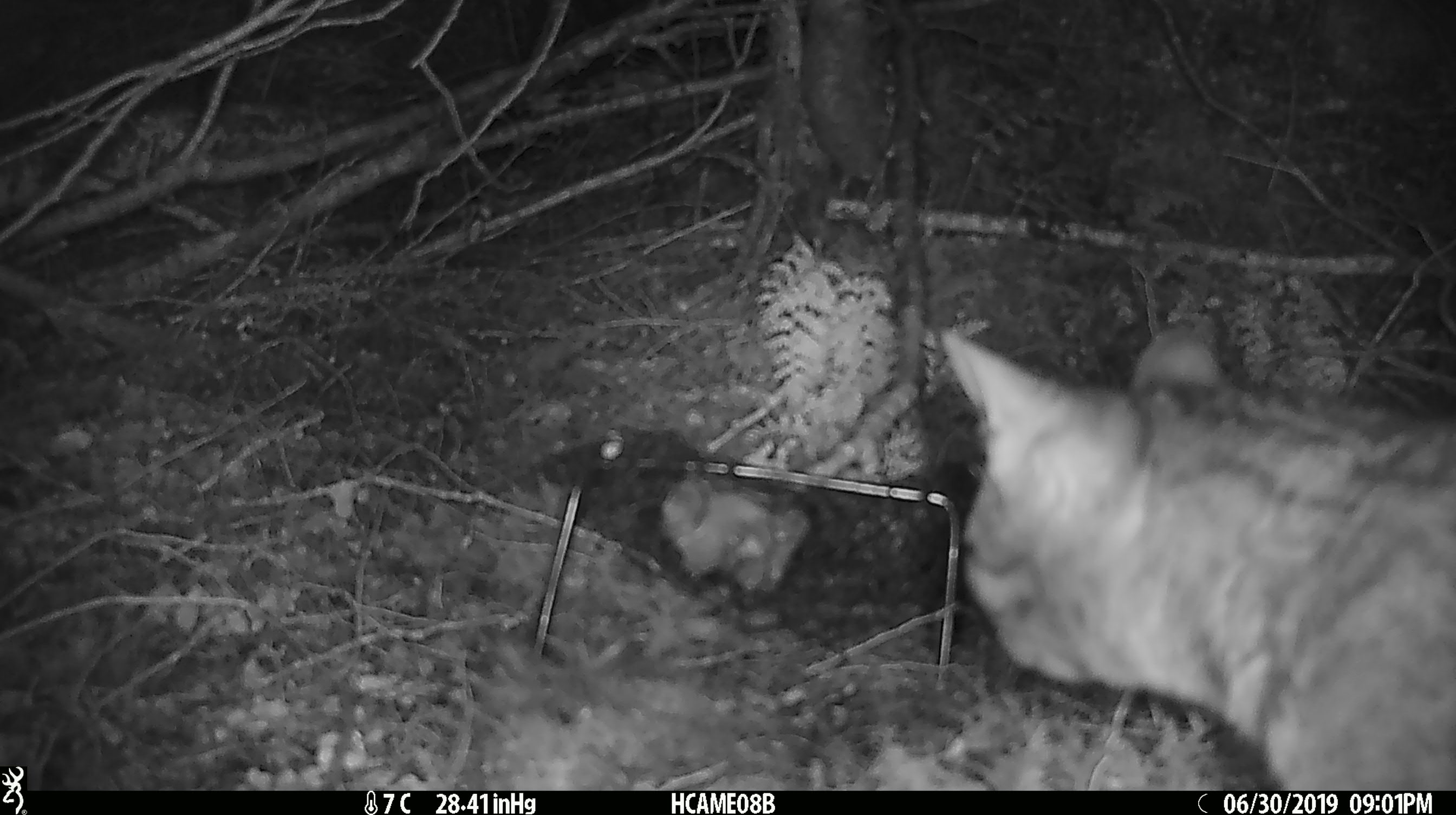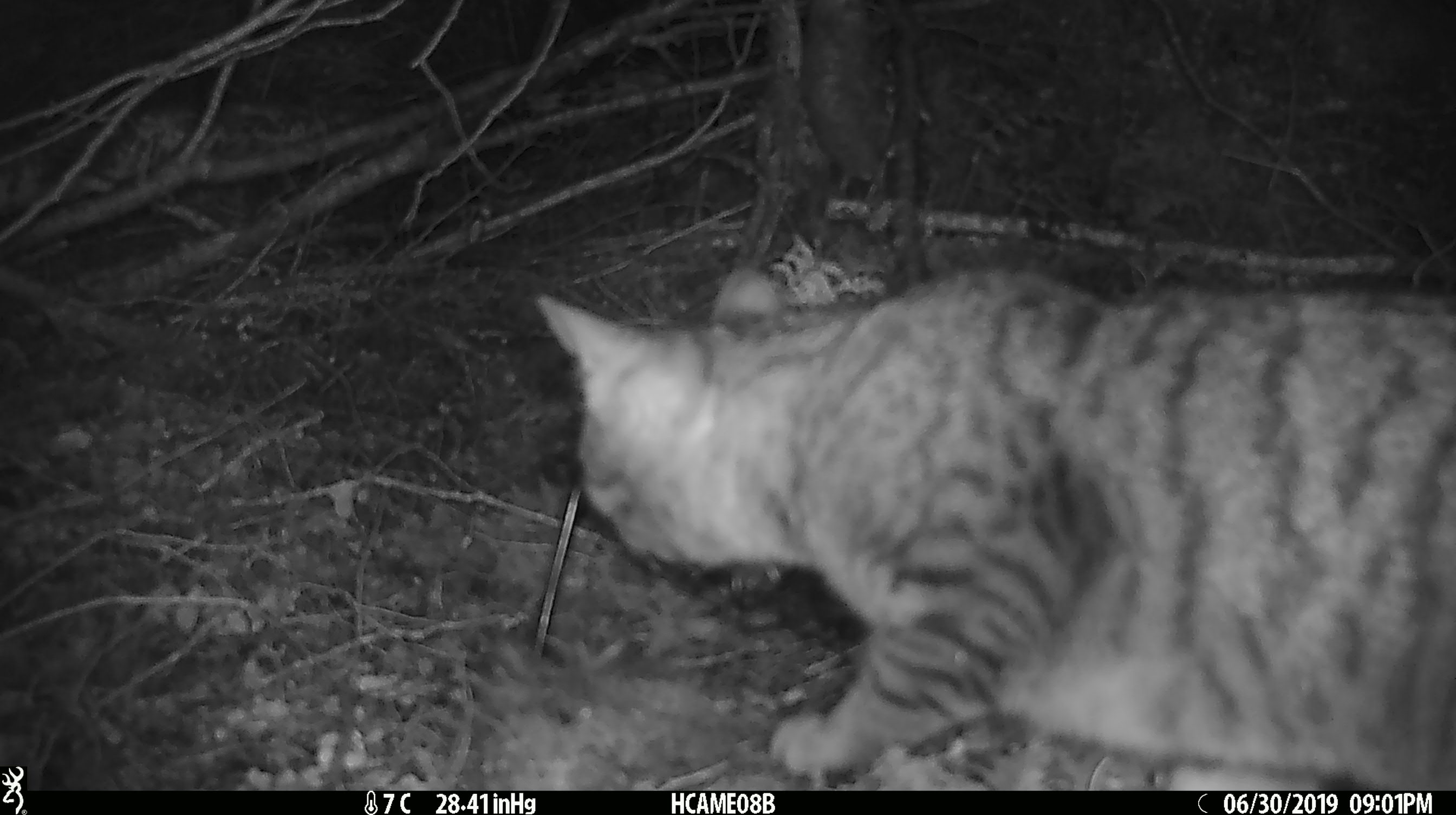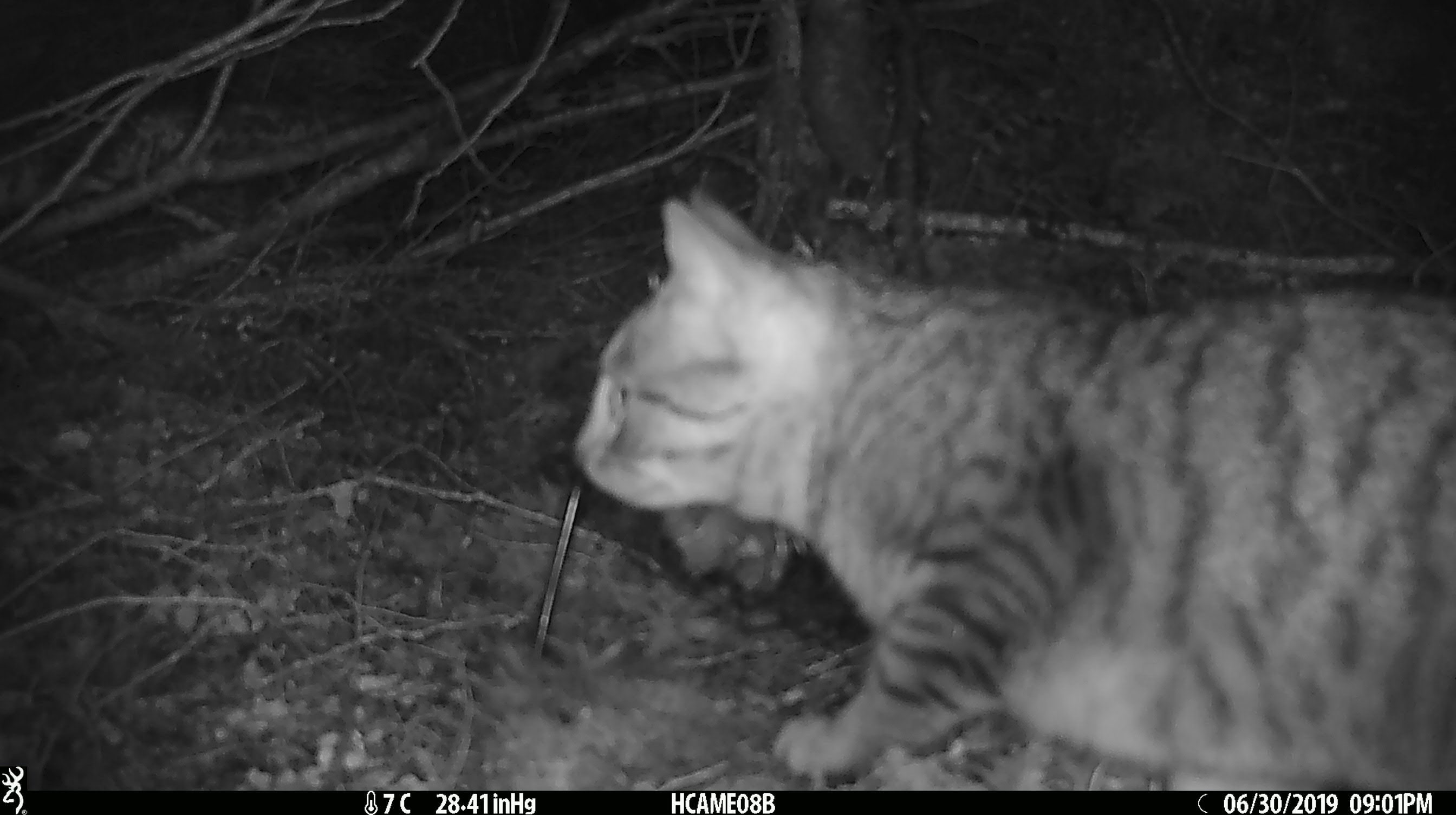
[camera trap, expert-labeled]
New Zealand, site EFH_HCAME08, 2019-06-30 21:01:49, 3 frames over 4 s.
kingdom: Animalia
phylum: Chordata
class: Mammalia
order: Carnivora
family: Felidae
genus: Felis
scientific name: Felis catus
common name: domestic cat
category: cat